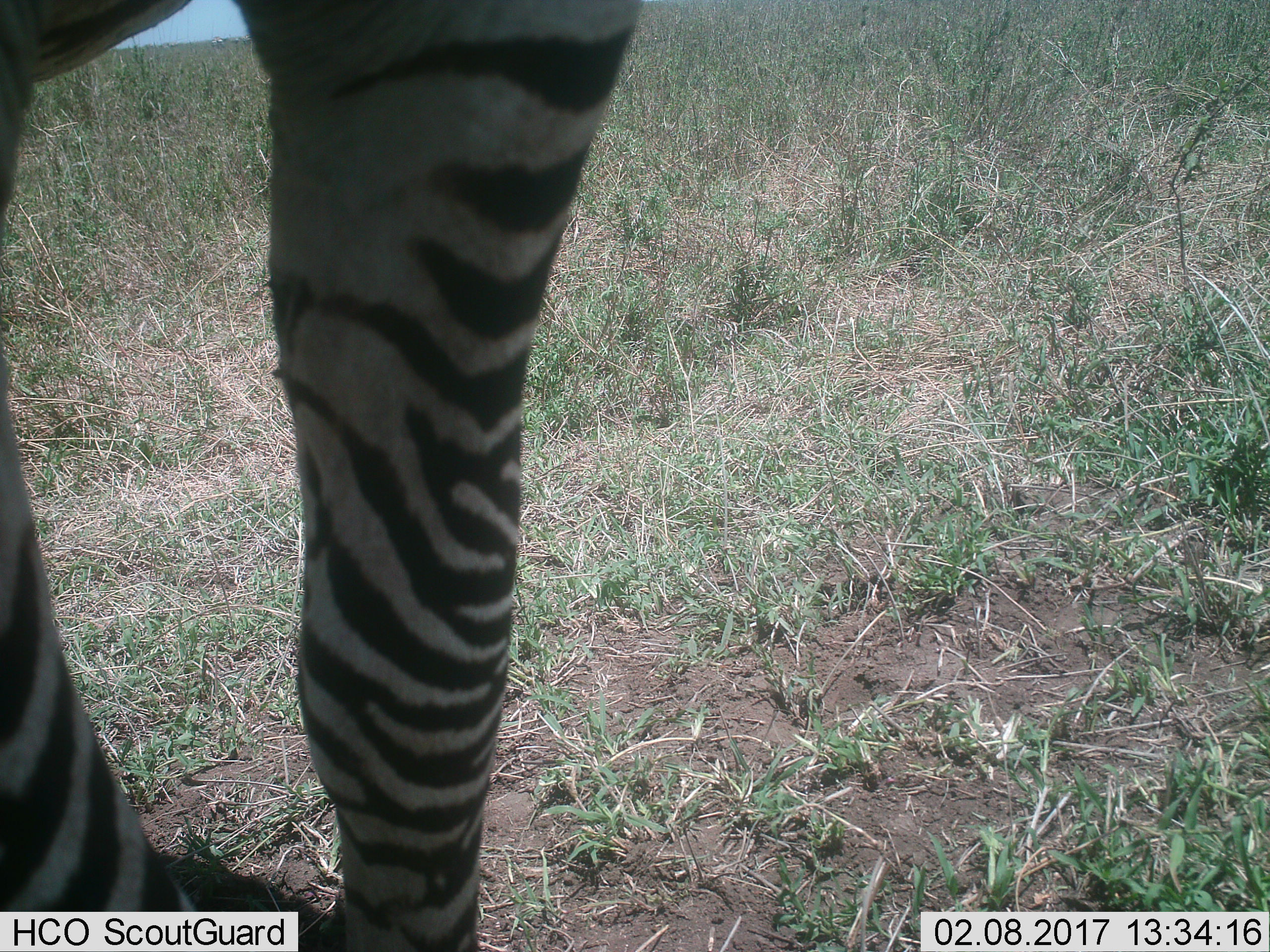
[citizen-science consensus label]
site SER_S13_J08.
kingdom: Animalia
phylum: Chordata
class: Mammalia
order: Perissodactyla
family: Equidae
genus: Equus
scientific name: Equus quagga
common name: plains zebra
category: zebraplains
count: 1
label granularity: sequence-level